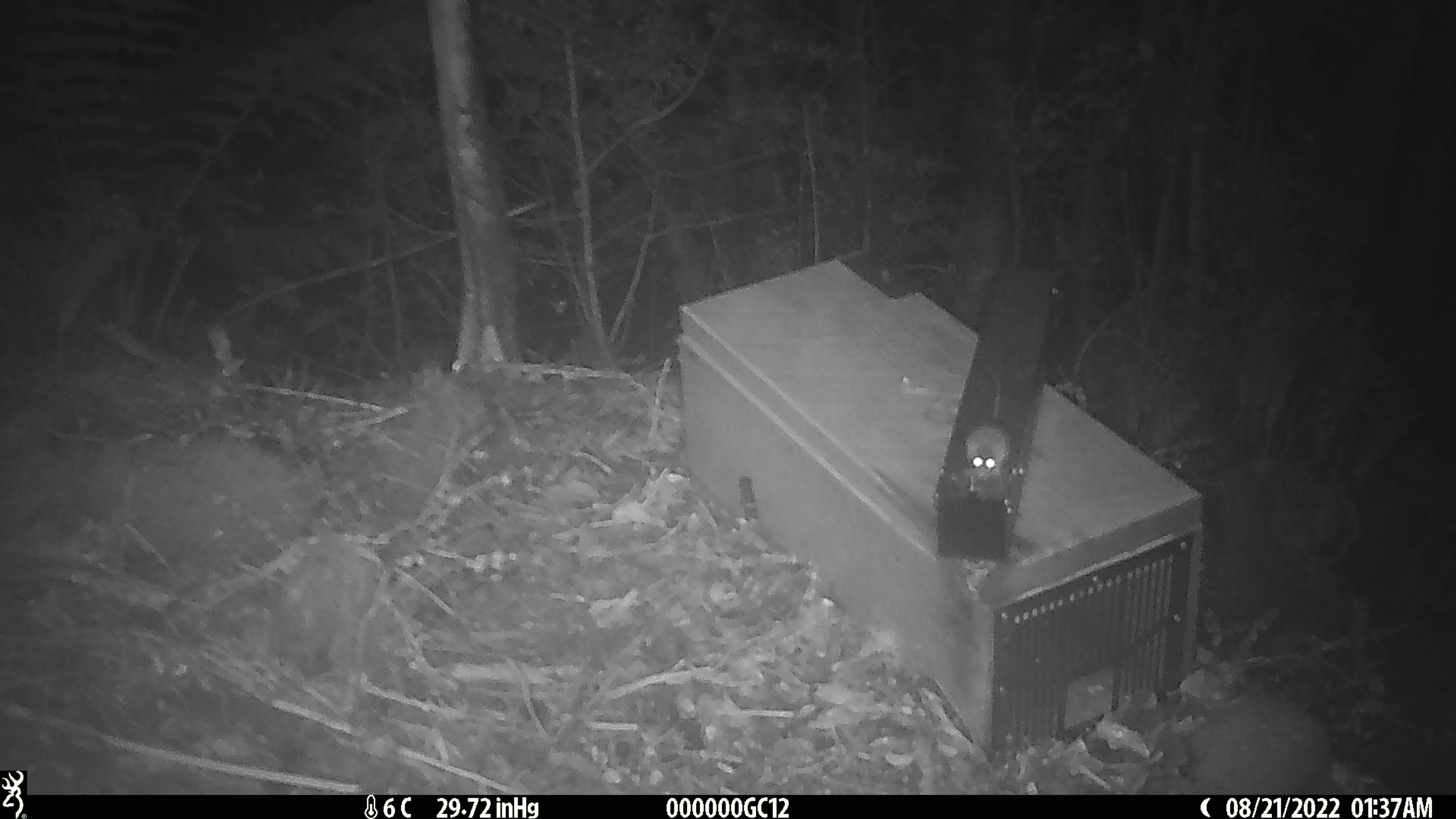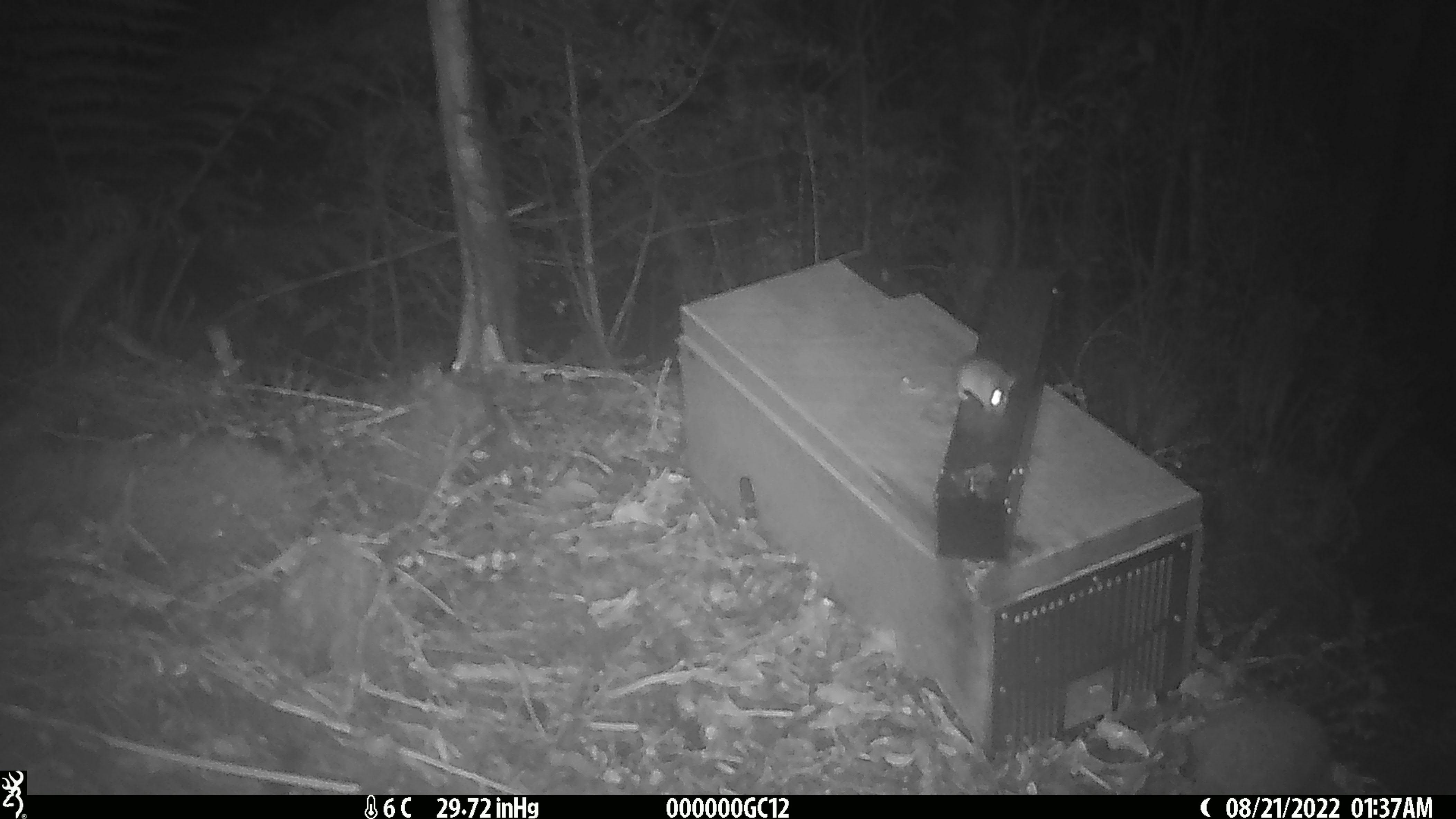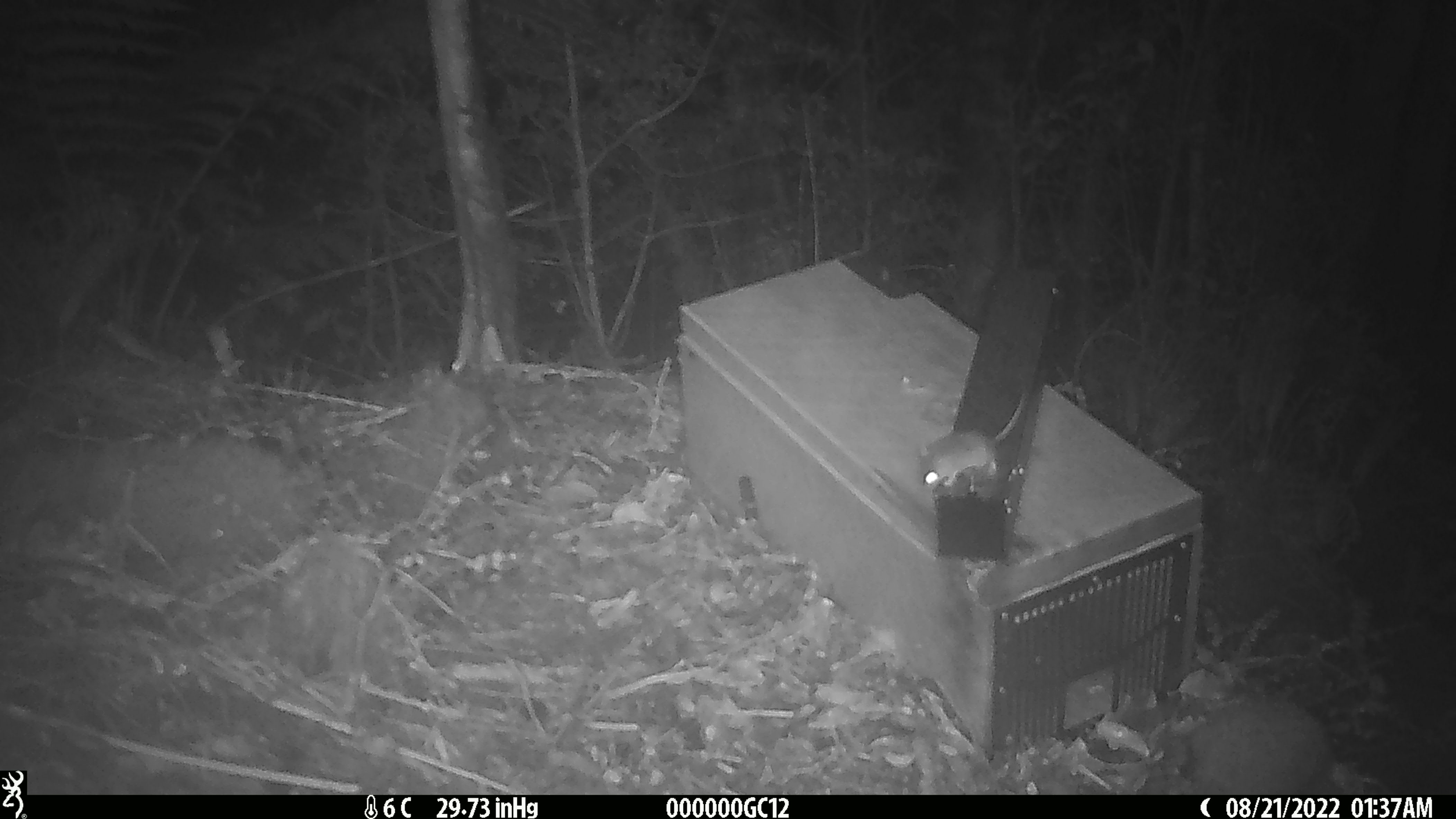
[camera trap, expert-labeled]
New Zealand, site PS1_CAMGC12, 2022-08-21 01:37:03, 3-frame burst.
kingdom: Animalia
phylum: Chordata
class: Mammalia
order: Rodentia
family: Muridae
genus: Mus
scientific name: Mus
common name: mouse